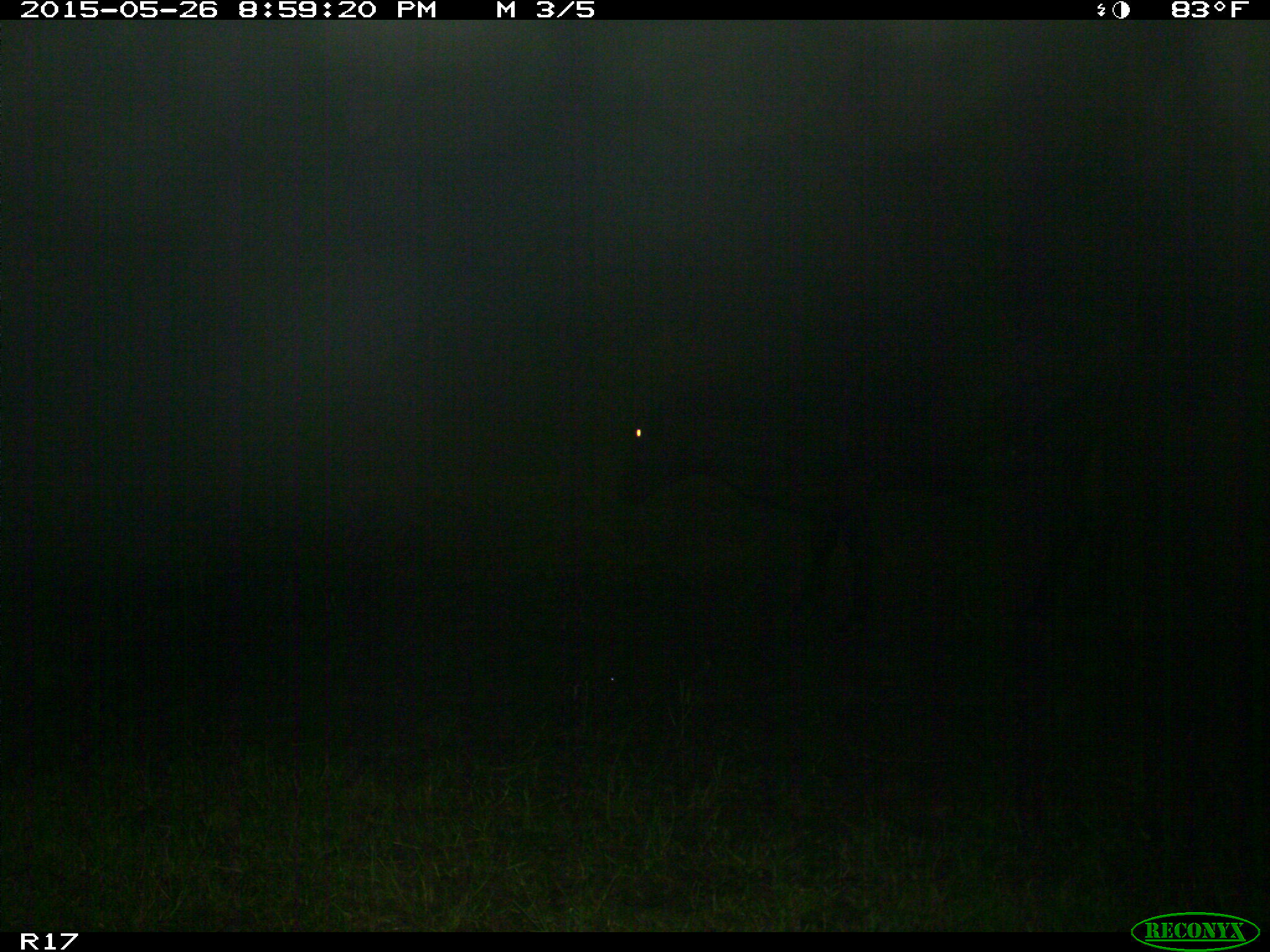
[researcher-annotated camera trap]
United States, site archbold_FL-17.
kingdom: Animalia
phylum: Chordata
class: Mammalia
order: Artiodactyla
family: Bovidae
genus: Bos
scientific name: Bos taurus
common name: domestic cow